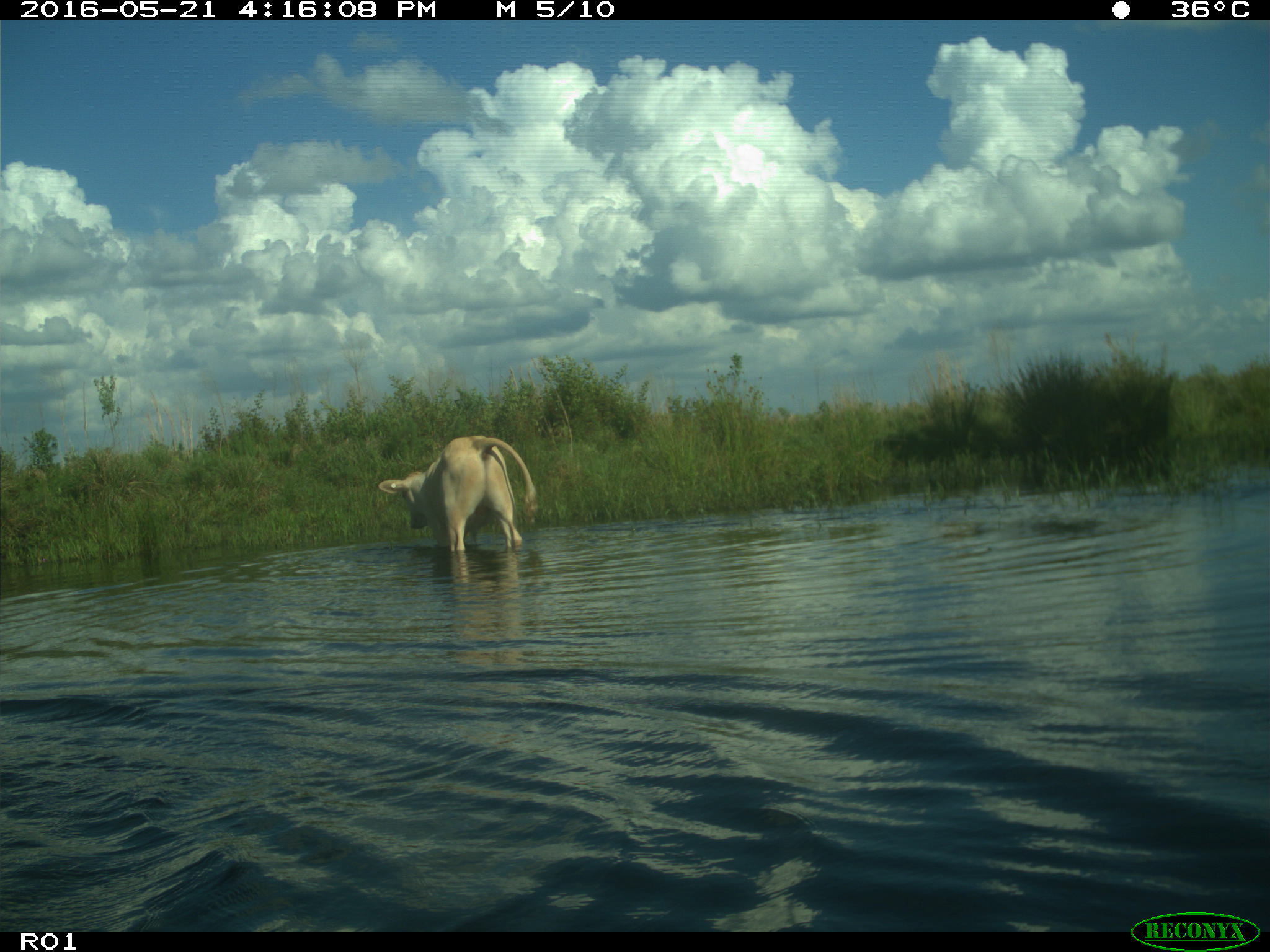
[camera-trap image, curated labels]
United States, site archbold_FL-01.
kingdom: Animalia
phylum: Chordata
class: Mammalia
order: Artiodactyla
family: Bovidae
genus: Bos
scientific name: Bos taurus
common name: domestic cow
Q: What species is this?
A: Bos taurus (domestic cow).